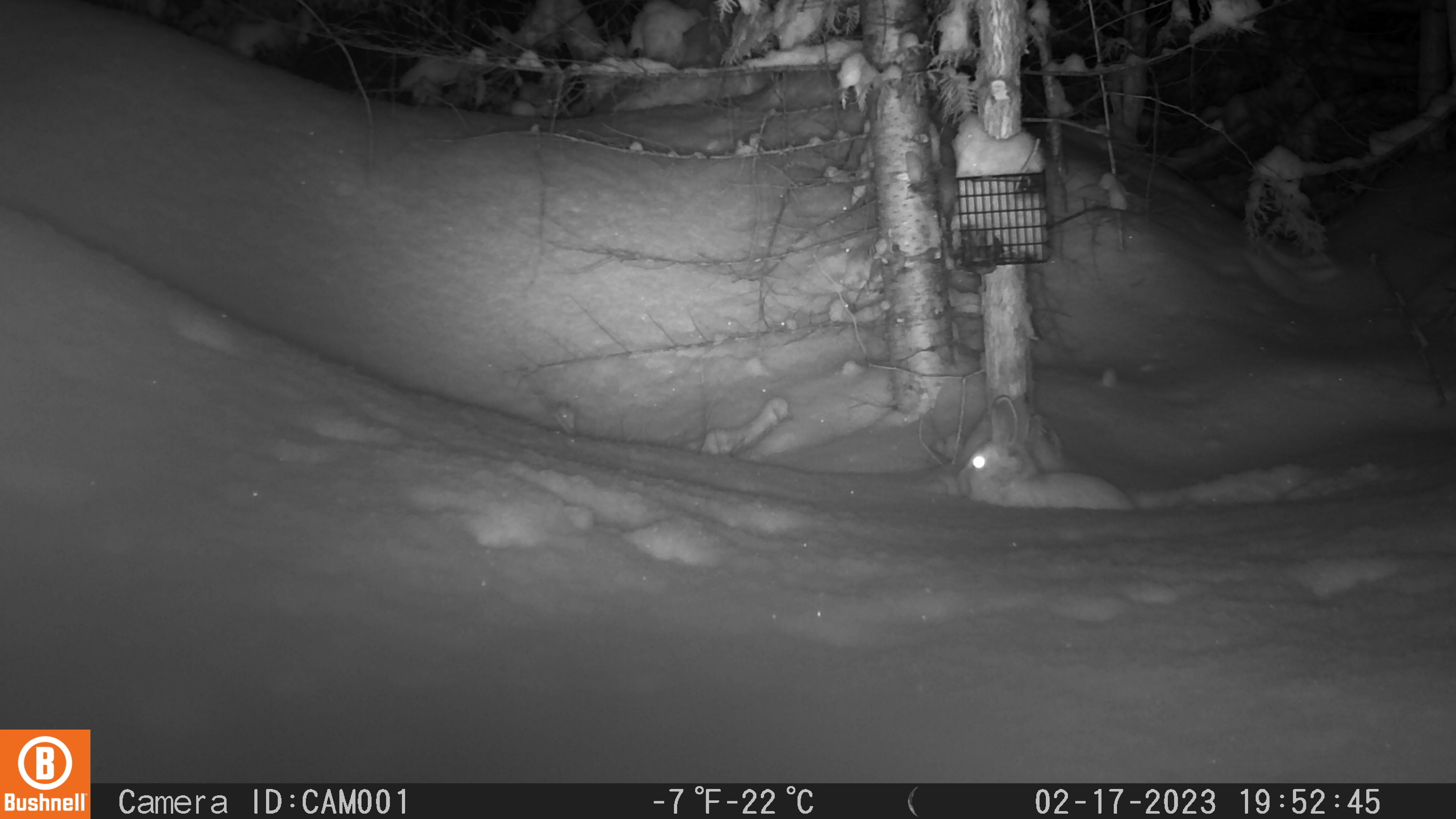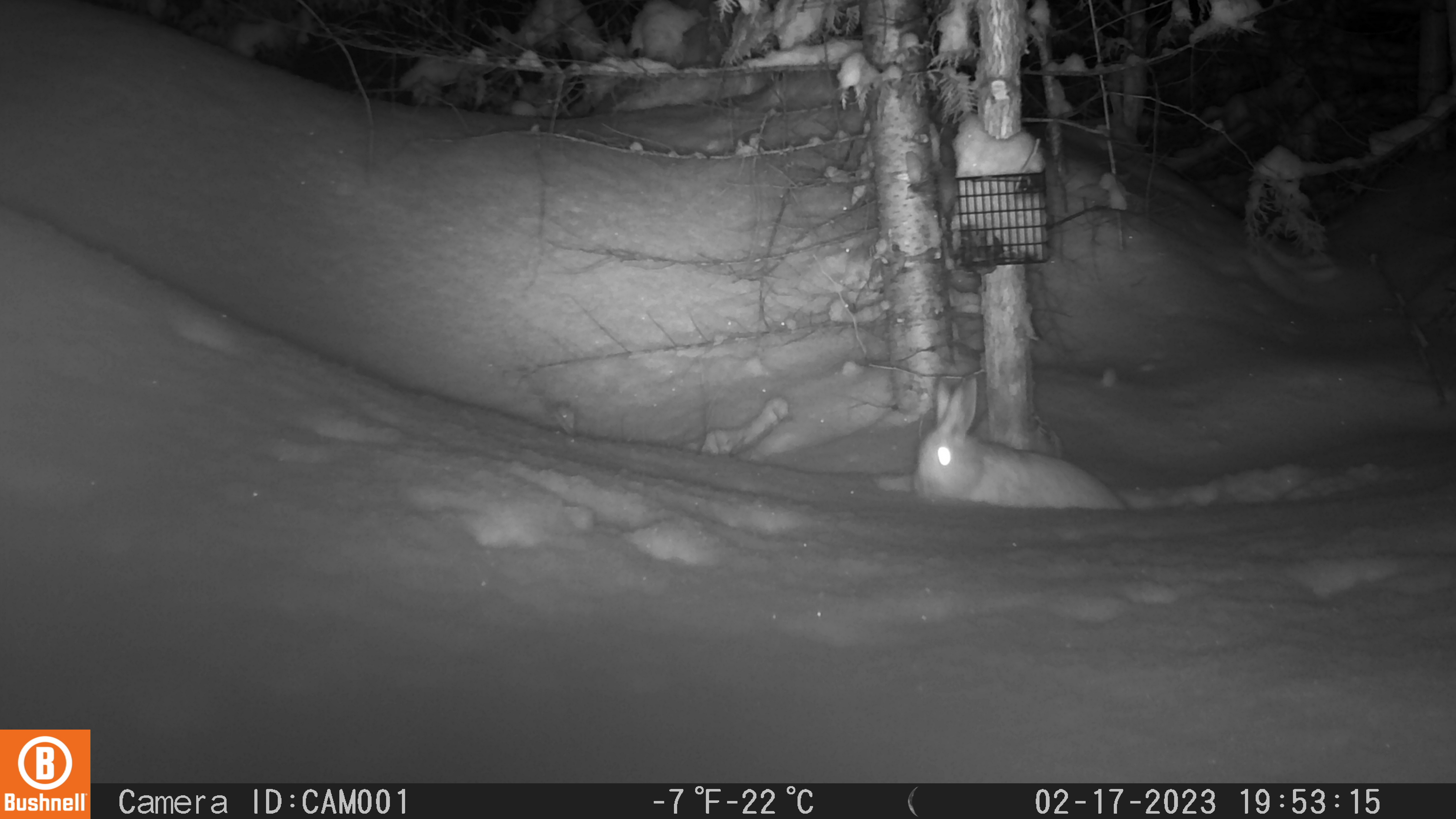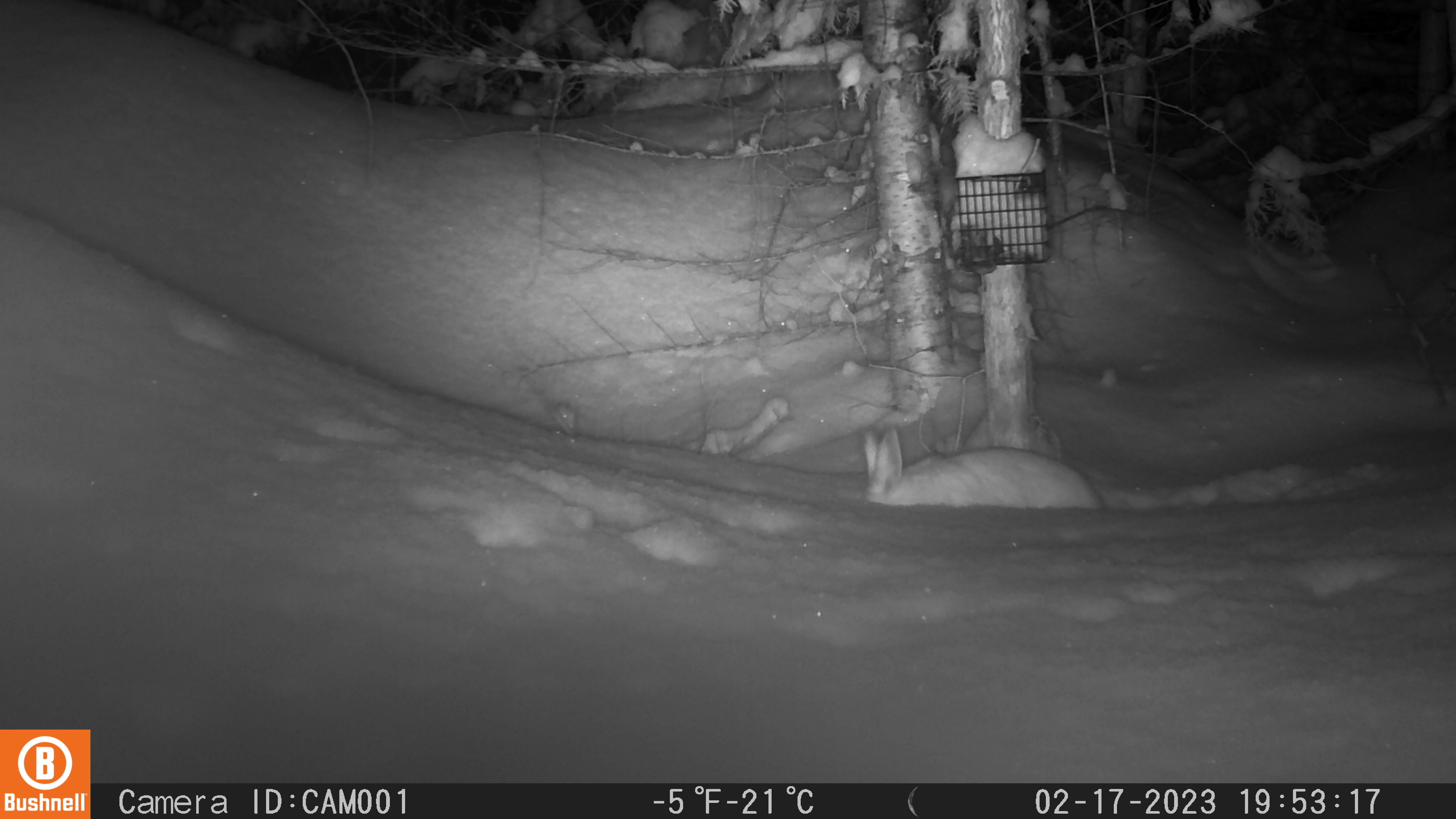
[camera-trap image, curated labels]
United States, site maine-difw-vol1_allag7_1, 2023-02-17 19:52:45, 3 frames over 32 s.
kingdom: Animalia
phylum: Chordata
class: Mammalia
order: Lagomorpha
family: Leporidae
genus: Lepus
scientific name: Lepus americanus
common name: snowshoe hare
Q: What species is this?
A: Snowshoe hare (Lepus americanus).